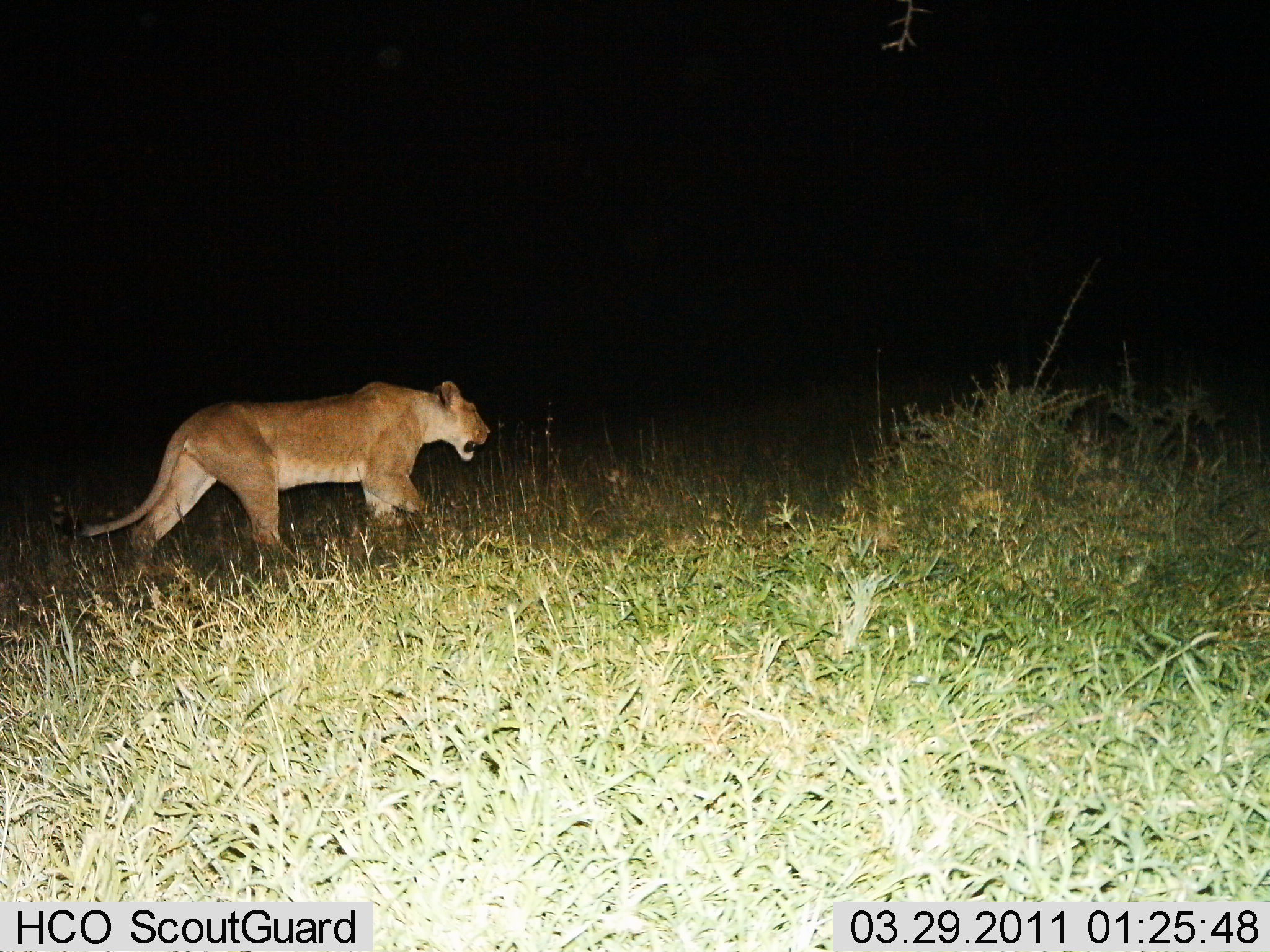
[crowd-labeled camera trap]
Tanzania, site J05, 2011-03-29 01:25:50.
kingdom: Animalia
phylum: Chordata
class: Mammalia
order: Carnivora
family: Felidae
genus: Panthera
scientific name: Panthera leo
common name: lion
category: lionfemale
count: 1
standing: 18%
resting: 0%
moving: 82%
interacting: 0%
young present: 0%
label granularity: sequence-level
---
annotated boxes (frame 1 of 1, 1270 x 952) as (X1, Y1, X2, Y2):
animal: (59, 379, 492, 591)